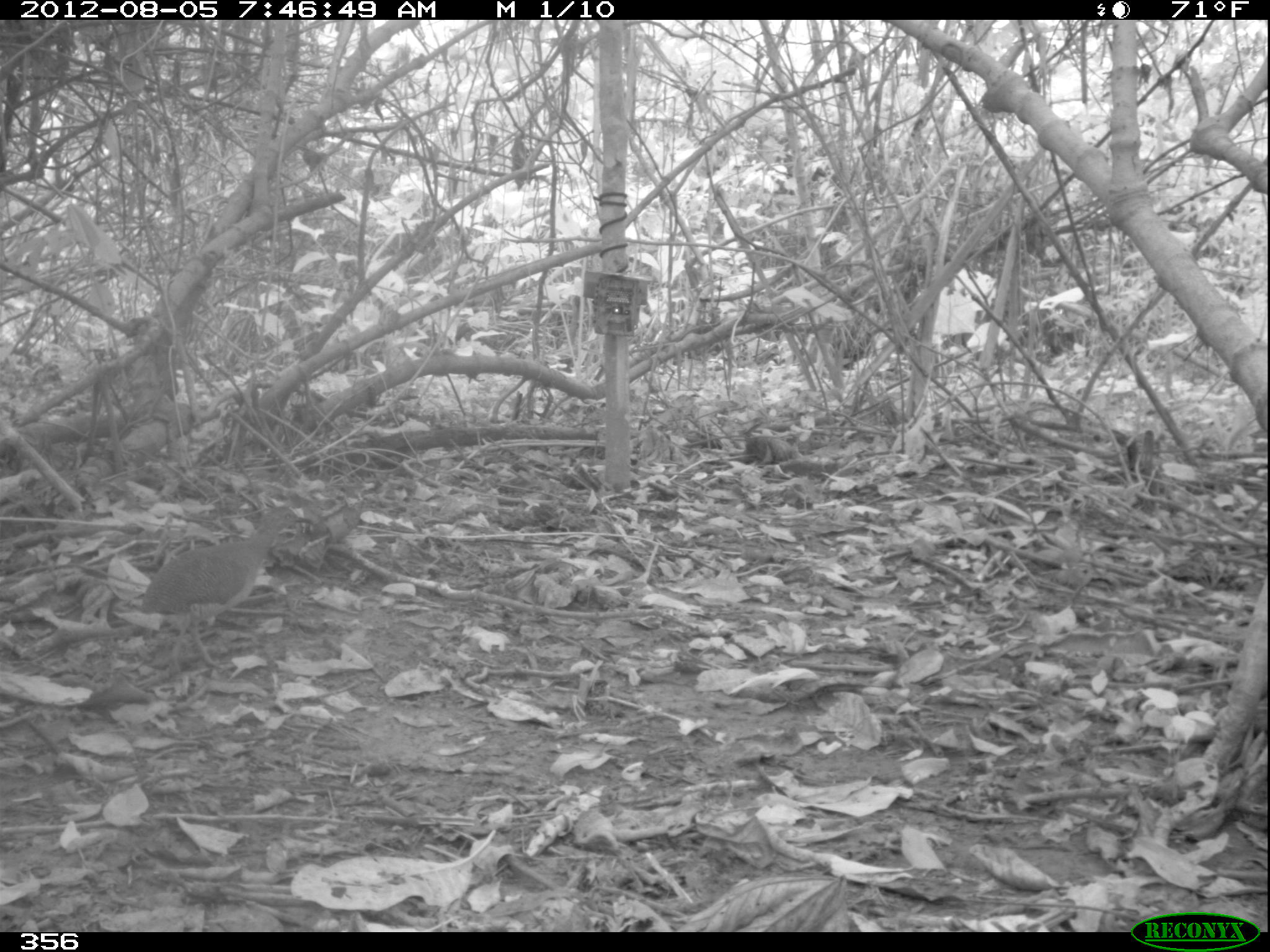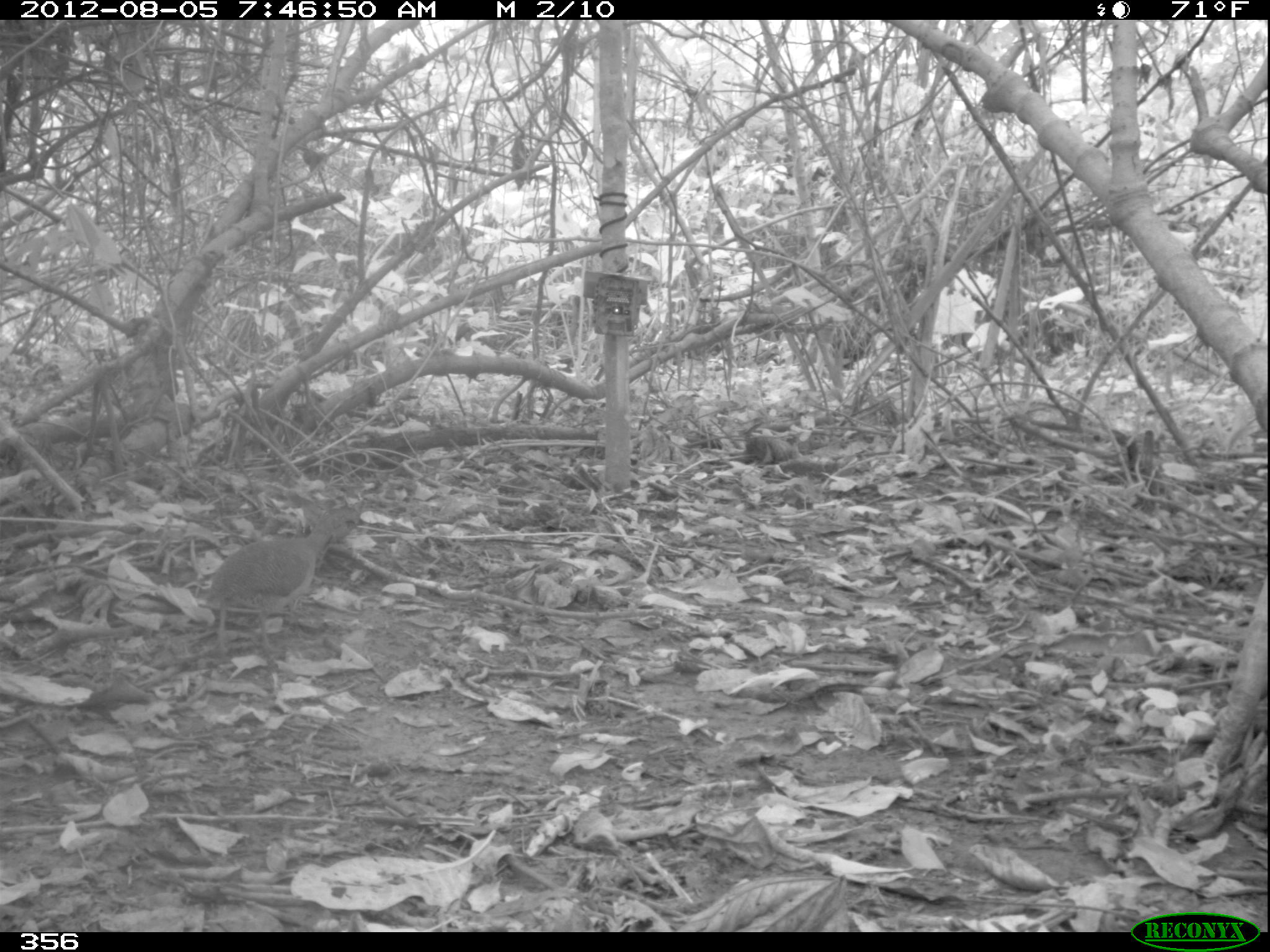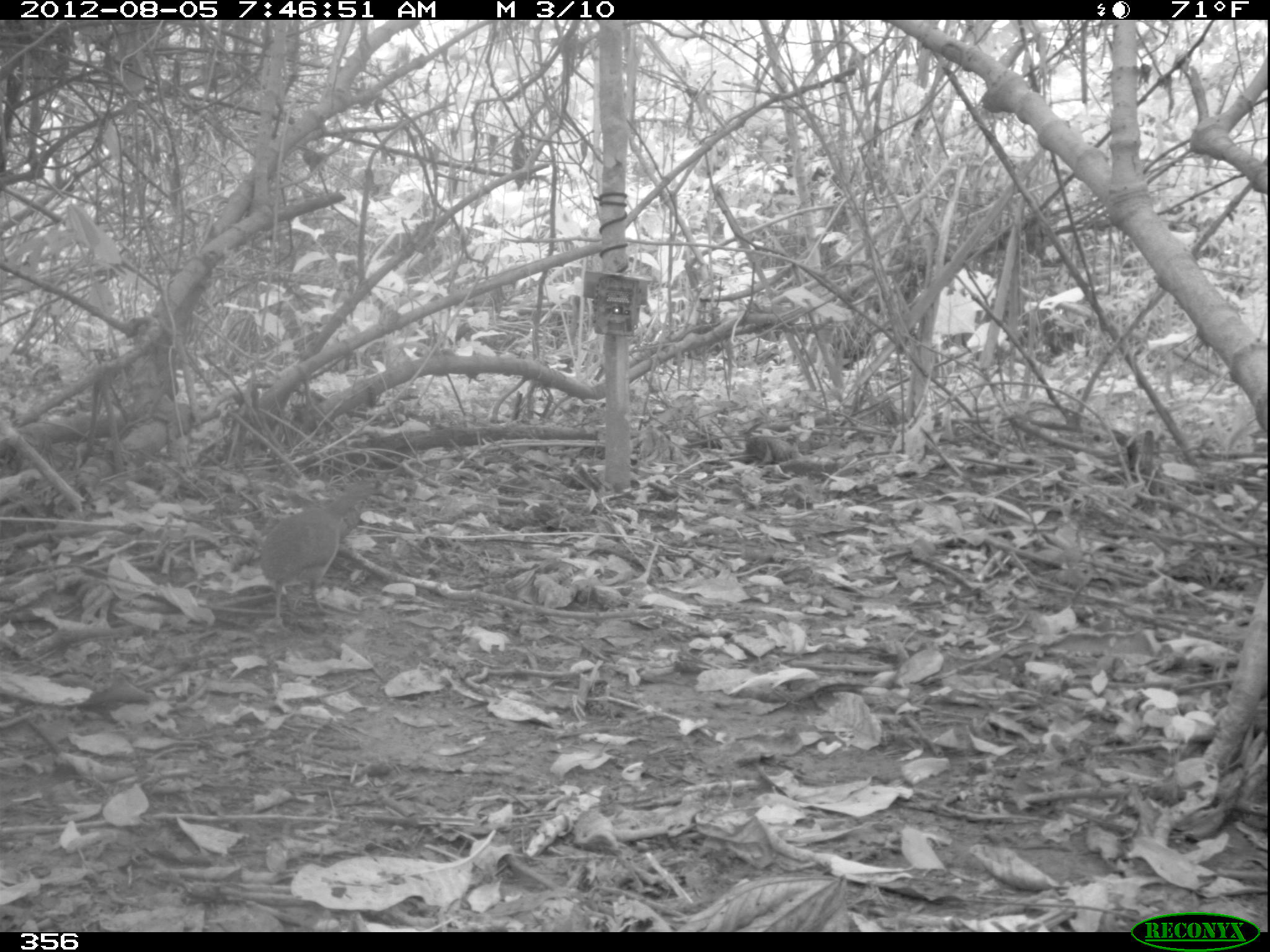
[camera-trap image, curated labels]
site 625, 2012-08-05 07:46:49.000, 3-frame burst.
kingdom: Animalia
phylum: Chordata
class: Aves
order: Galliformes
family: Phasianidae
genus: Alectoris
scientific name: Alectoris rufa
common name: red-legged partridge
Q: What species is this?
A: Alectoris rufa (red-legged partridge).